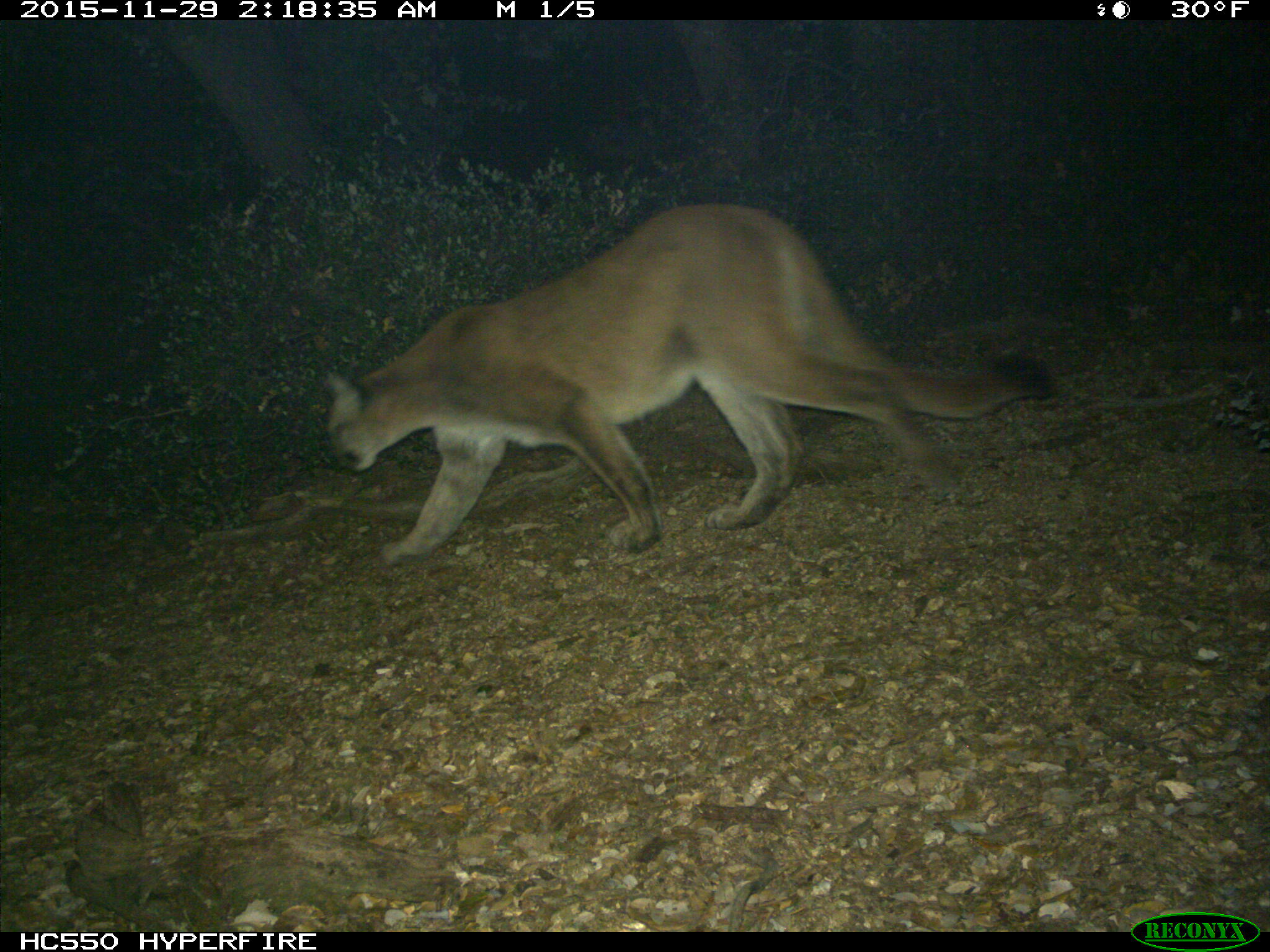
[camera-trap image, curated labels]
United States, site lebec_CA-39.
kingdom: Animalia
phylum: Chordata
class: Mammalia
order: Carnivora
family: Felidae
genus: Puma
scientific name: Puma concolor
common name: mountain lion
Puma concolor (mountain lion).